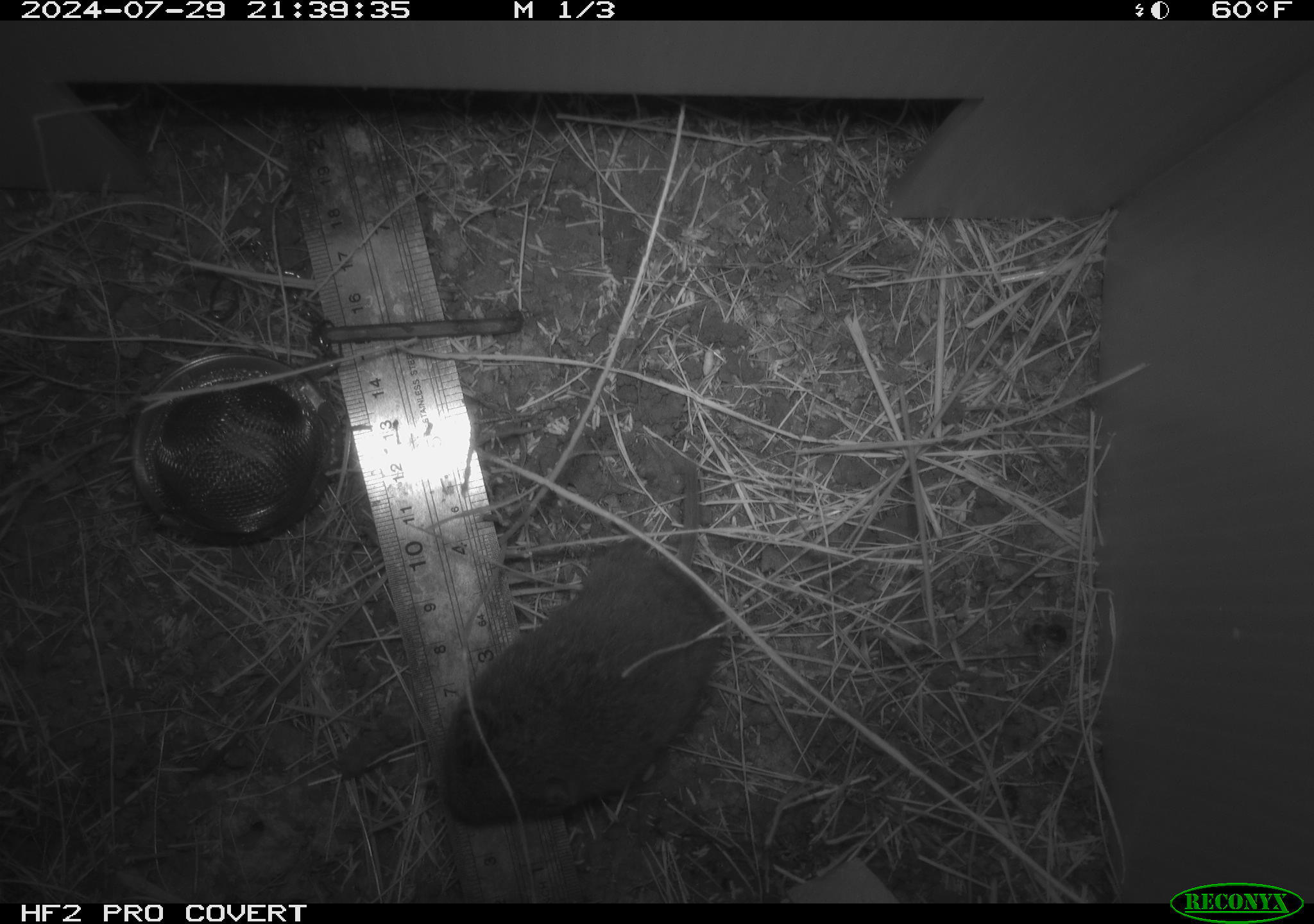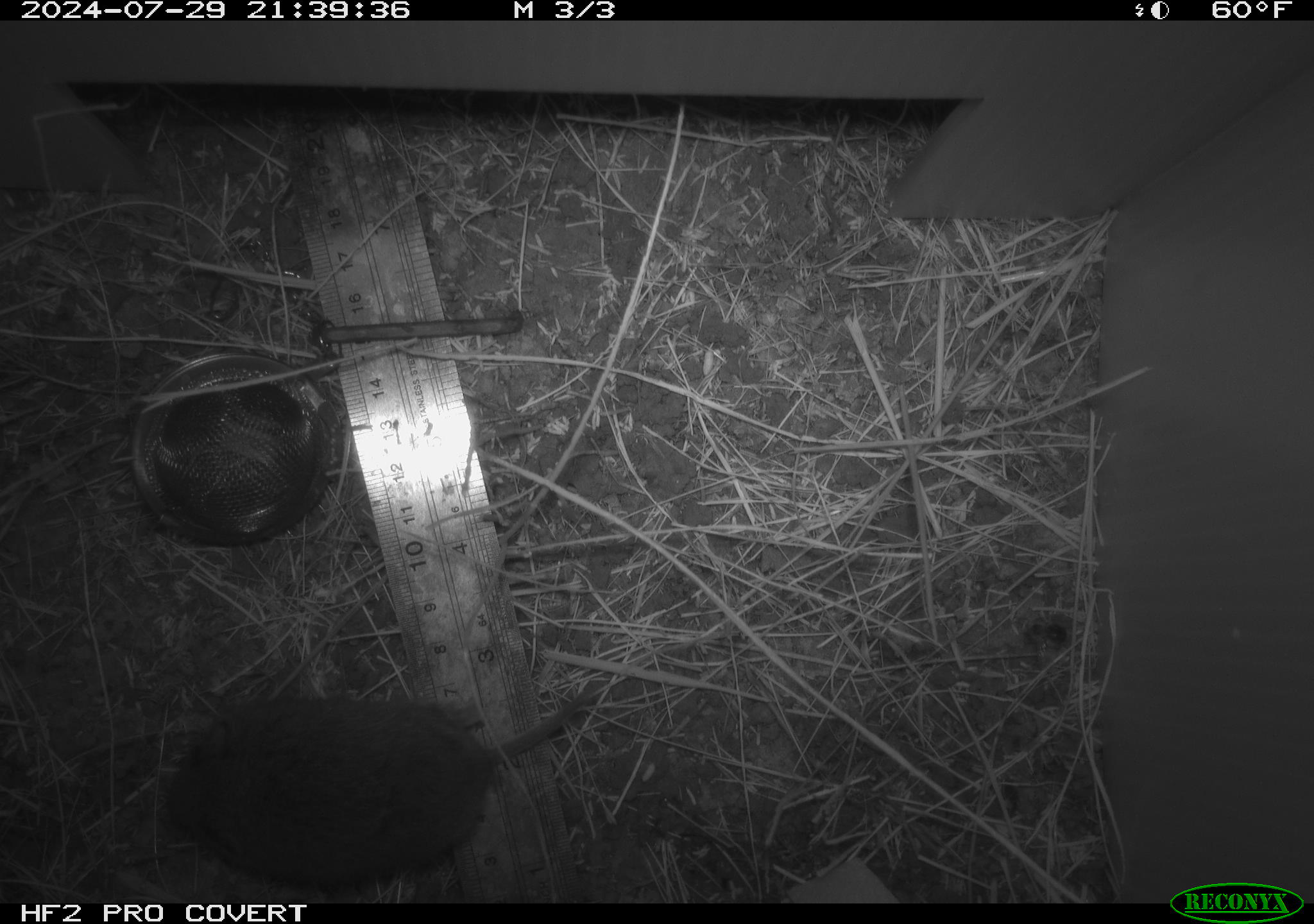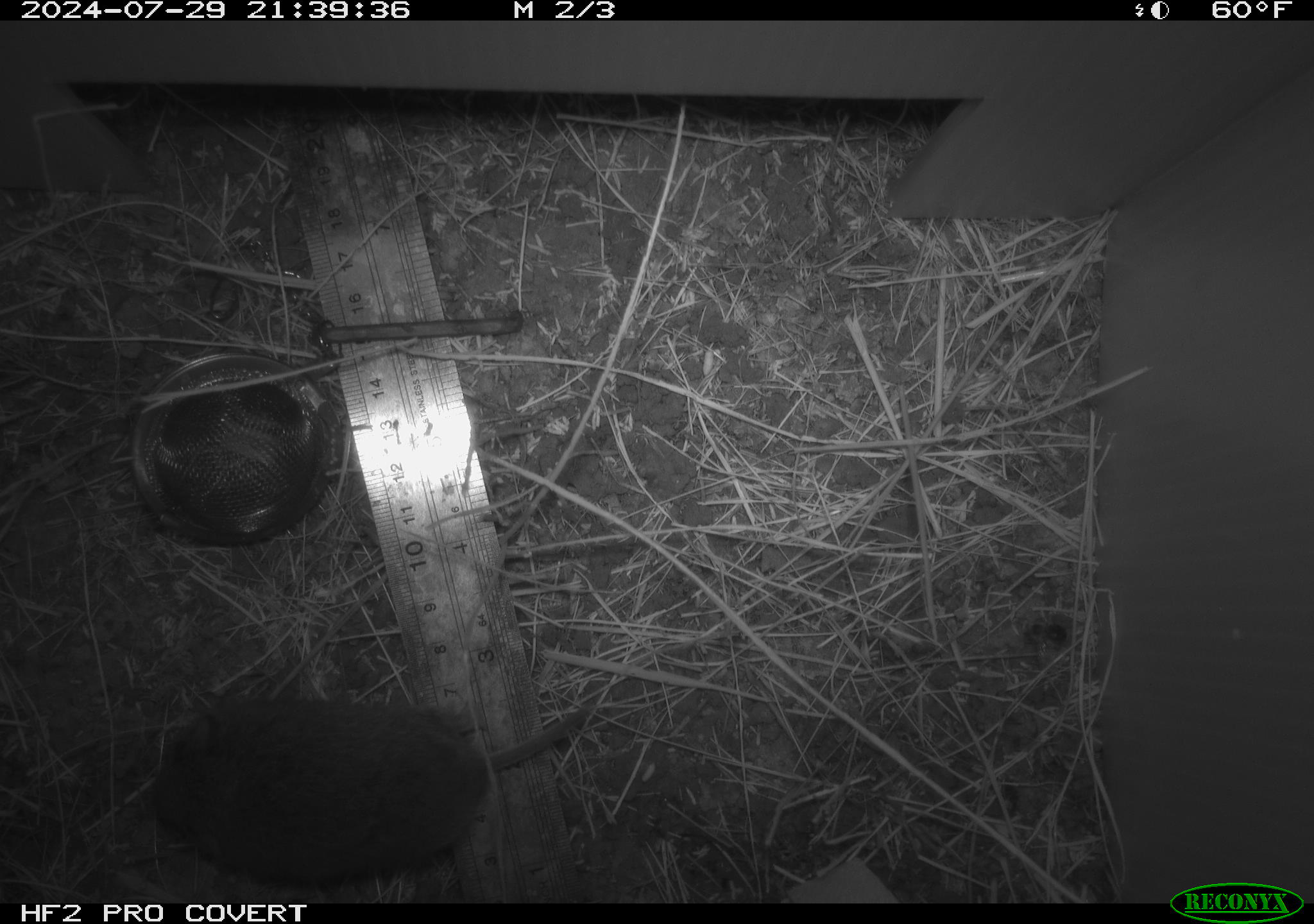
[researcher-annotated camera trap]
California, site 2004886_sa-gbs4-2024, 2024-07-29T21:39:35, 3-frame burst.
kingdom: Animalia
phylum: Chordata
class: Mammalia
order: Rodentia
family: Cricetidae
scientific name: Arvicolinae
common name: voles, lemmings, and muskrats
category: arvicolinae subfamily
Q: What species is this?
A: Arvicolinae subfamily (voles, lemmings, and muskrats) (Arvicolinae).